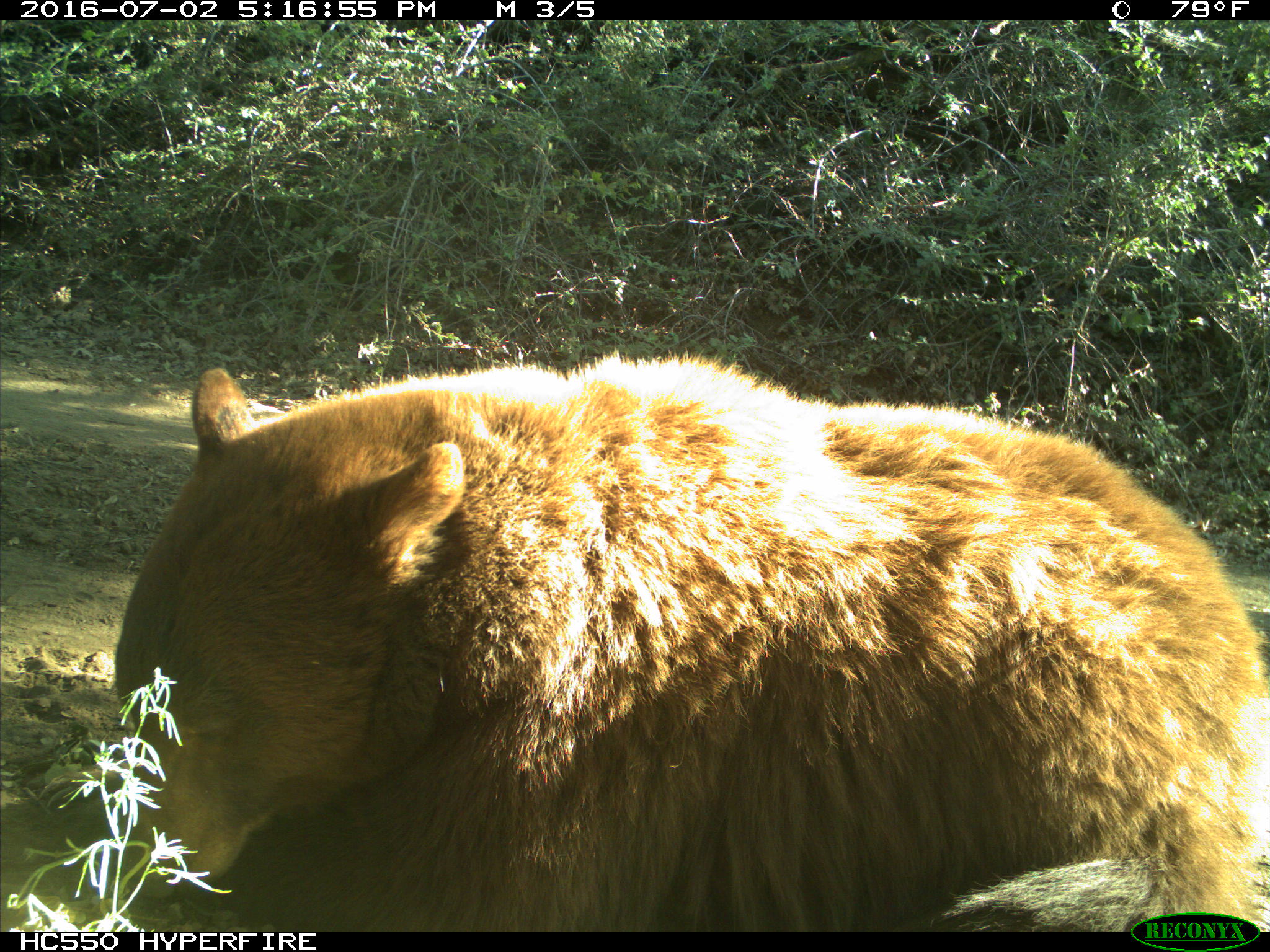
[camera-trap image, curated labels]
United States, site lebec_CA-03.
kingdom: Animalia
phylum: Chordata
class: Mammalia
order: Carnivora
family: Ursidae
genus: Ursus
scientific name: Ursus americanus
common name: american black bear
Ursus americanus (american black bear).